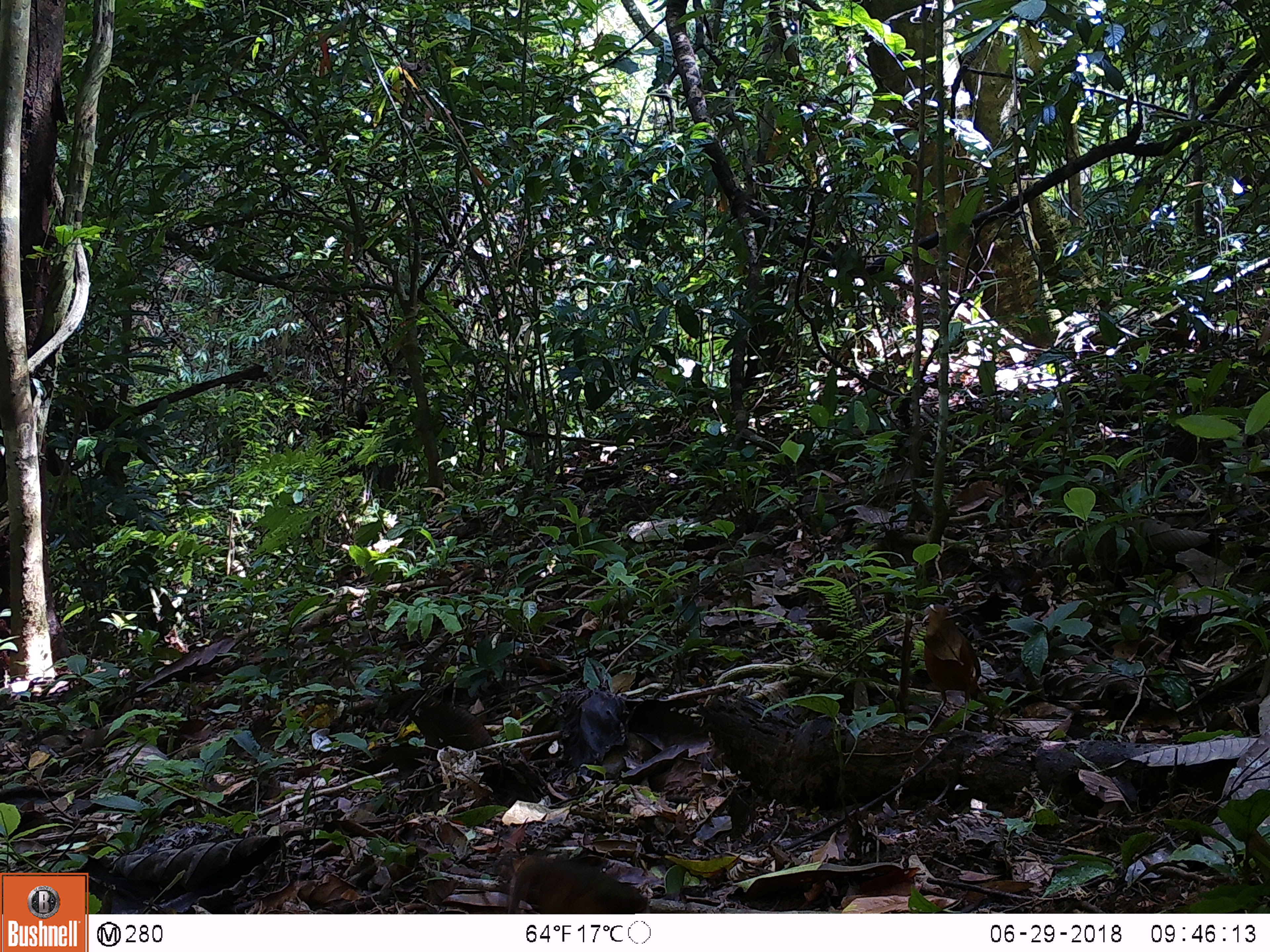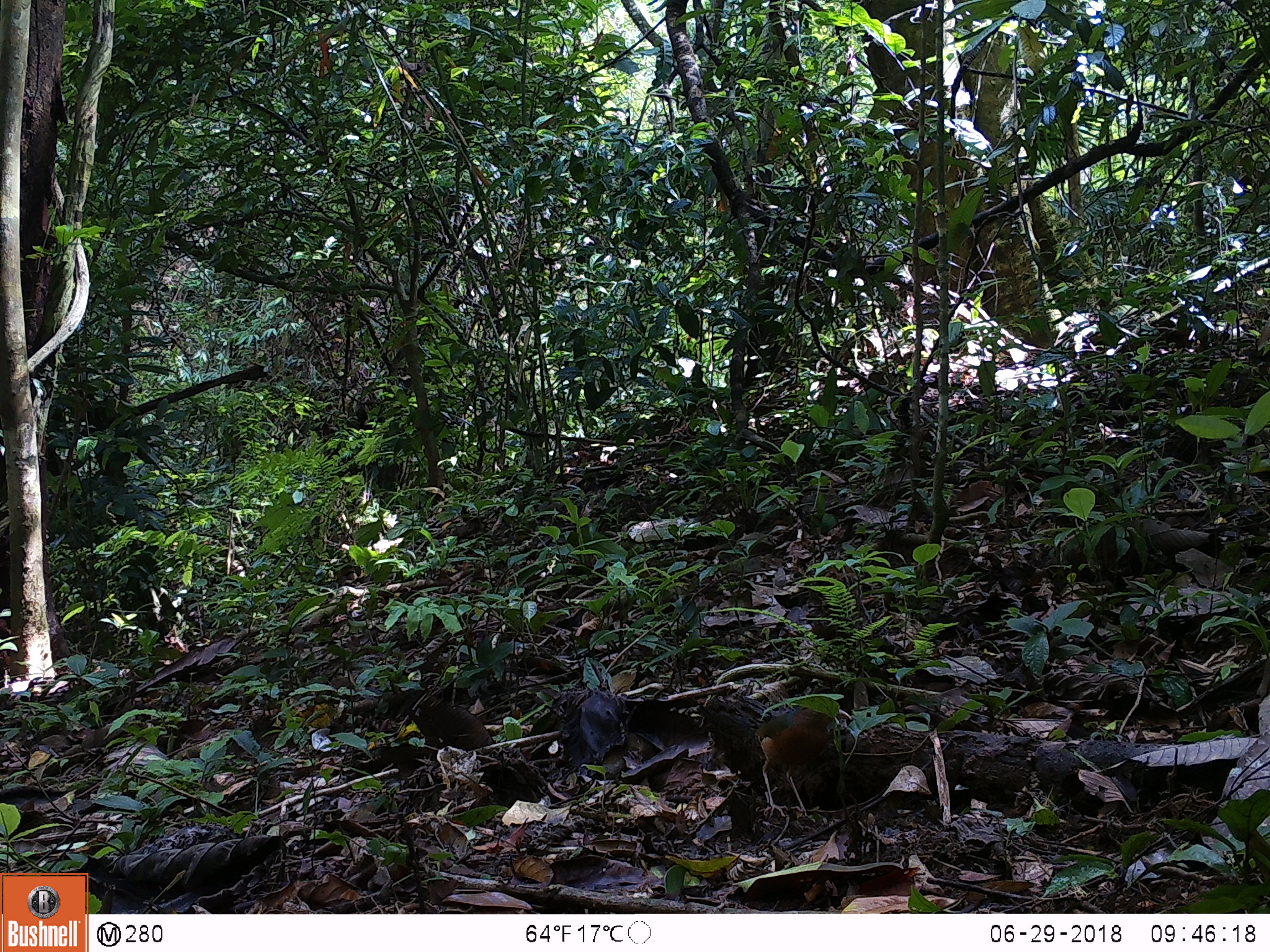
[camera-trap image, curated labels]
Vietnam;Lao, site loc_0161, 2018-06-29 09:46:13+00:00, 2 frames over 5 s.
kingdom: Animalia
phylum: Chordata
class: Aves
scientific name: Aves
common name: bird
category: unidentified bird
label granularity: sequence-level